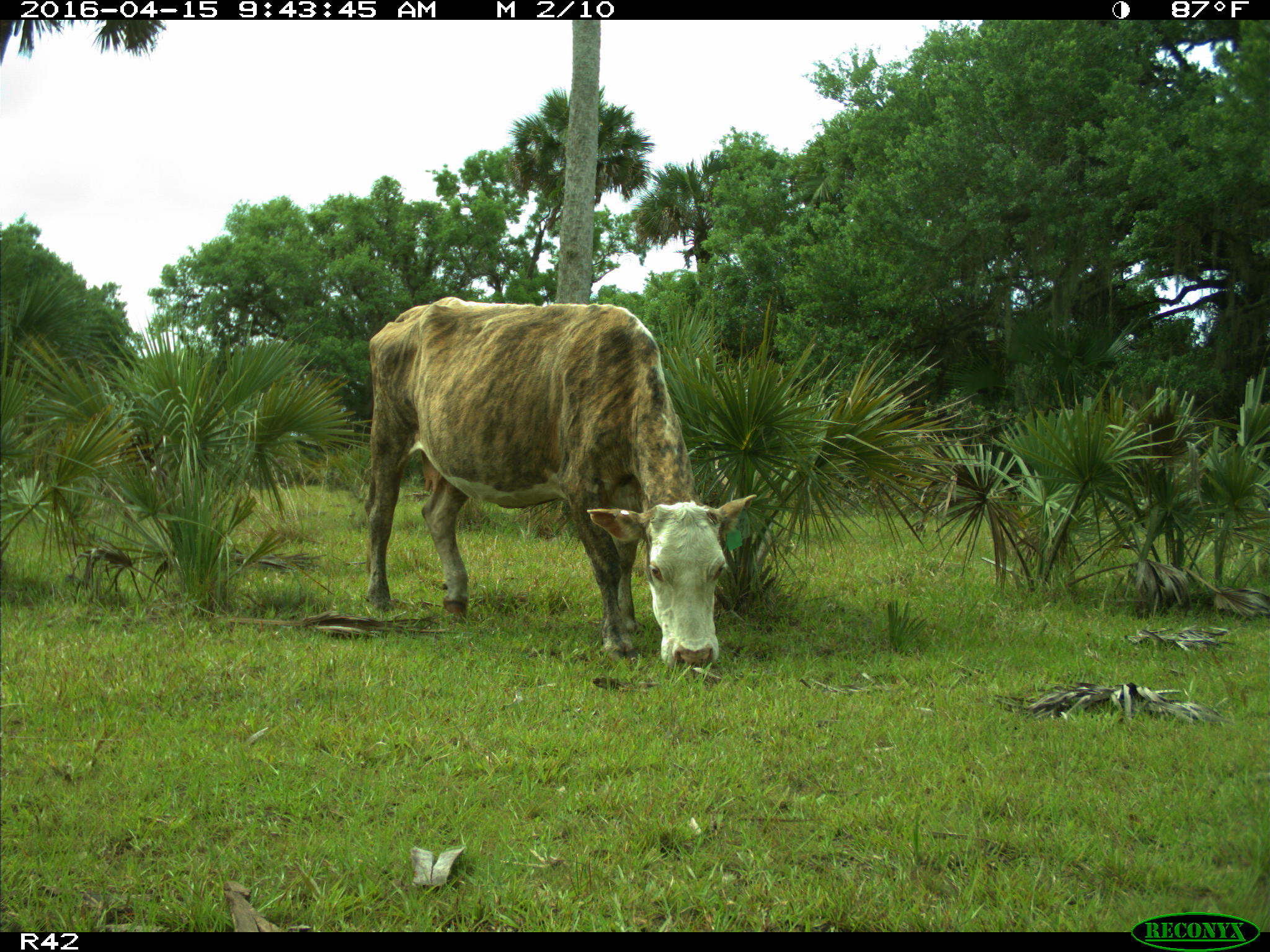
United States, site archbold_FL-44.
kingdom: Animalia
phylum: Chordata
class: Mammalia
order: Artiodactyla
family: Bovidae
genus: Bos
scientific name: Bos taurus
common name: domestic cow